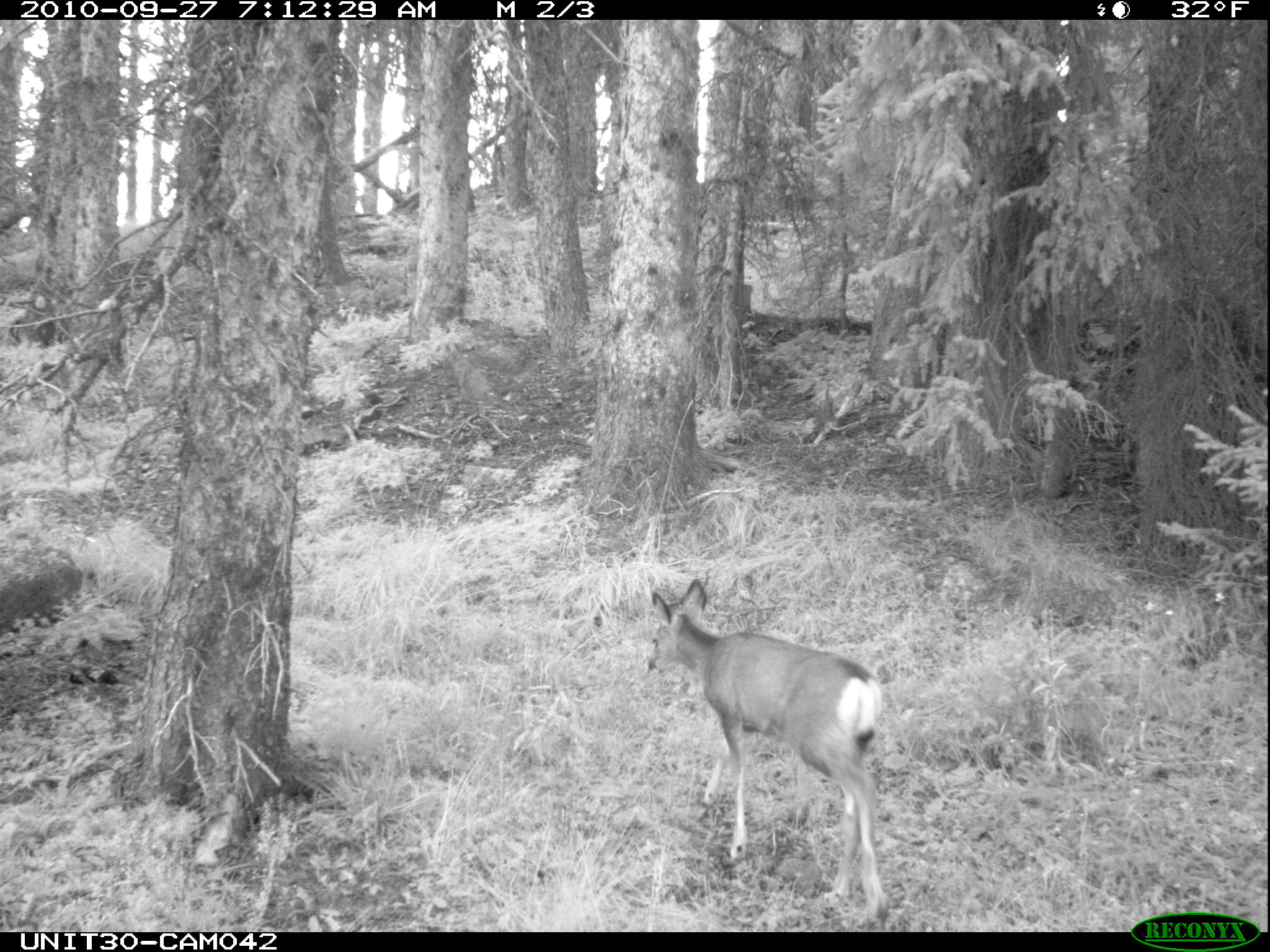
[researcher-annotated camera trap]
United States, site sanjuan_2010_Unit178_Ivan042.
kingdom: Animalia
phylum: Chordata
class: Mammalia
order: Artiodactyla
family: Cervidae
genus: Odocoileus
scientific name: Odocoileus hemionus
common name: mule deer